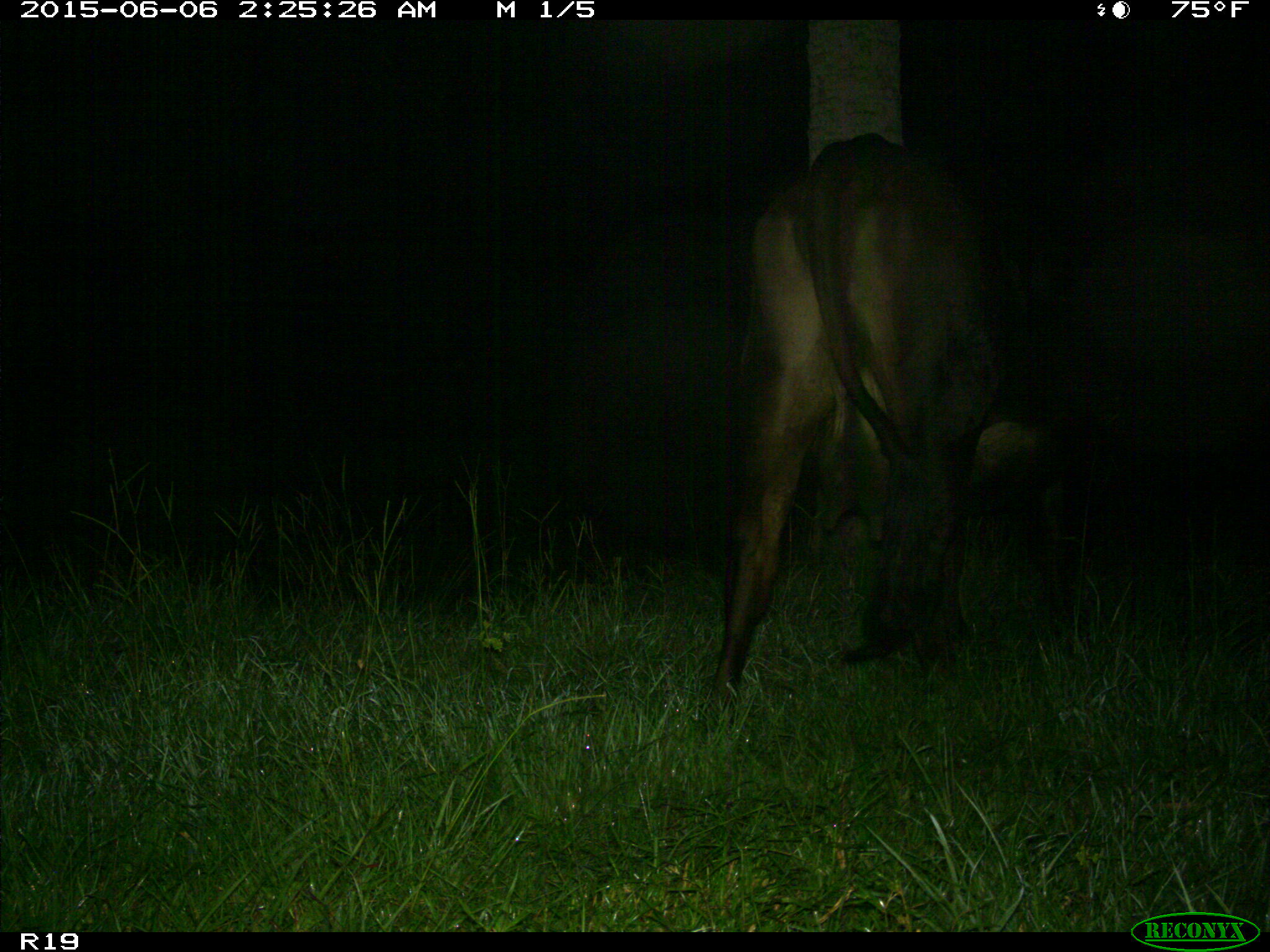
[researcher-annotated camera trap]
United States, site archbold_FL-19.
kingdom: Animalia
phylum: Chordata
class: Mammalia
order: Artiodactyla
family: Bovidae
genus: Bos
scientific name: Bos taurus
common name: domestic cow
Bos taurus (domestic cow).